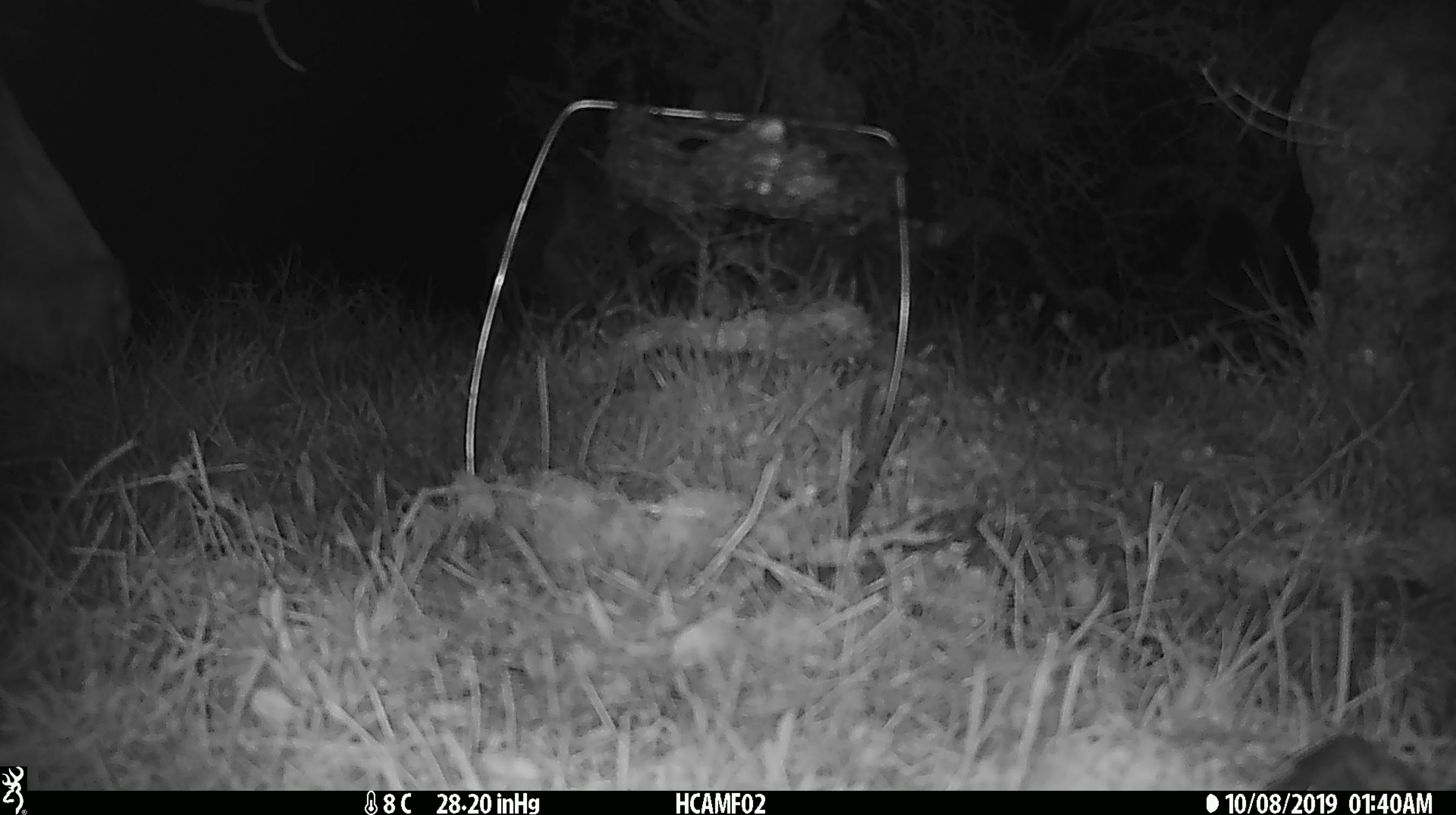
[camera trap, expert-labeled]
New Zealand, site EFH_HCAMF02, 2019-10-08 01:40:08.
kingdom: Animalia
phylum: Chordata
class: Mammalia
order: Artiodactyla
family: Cervidae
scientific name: Cervidae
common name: deer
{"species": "deer (Cervidae)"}